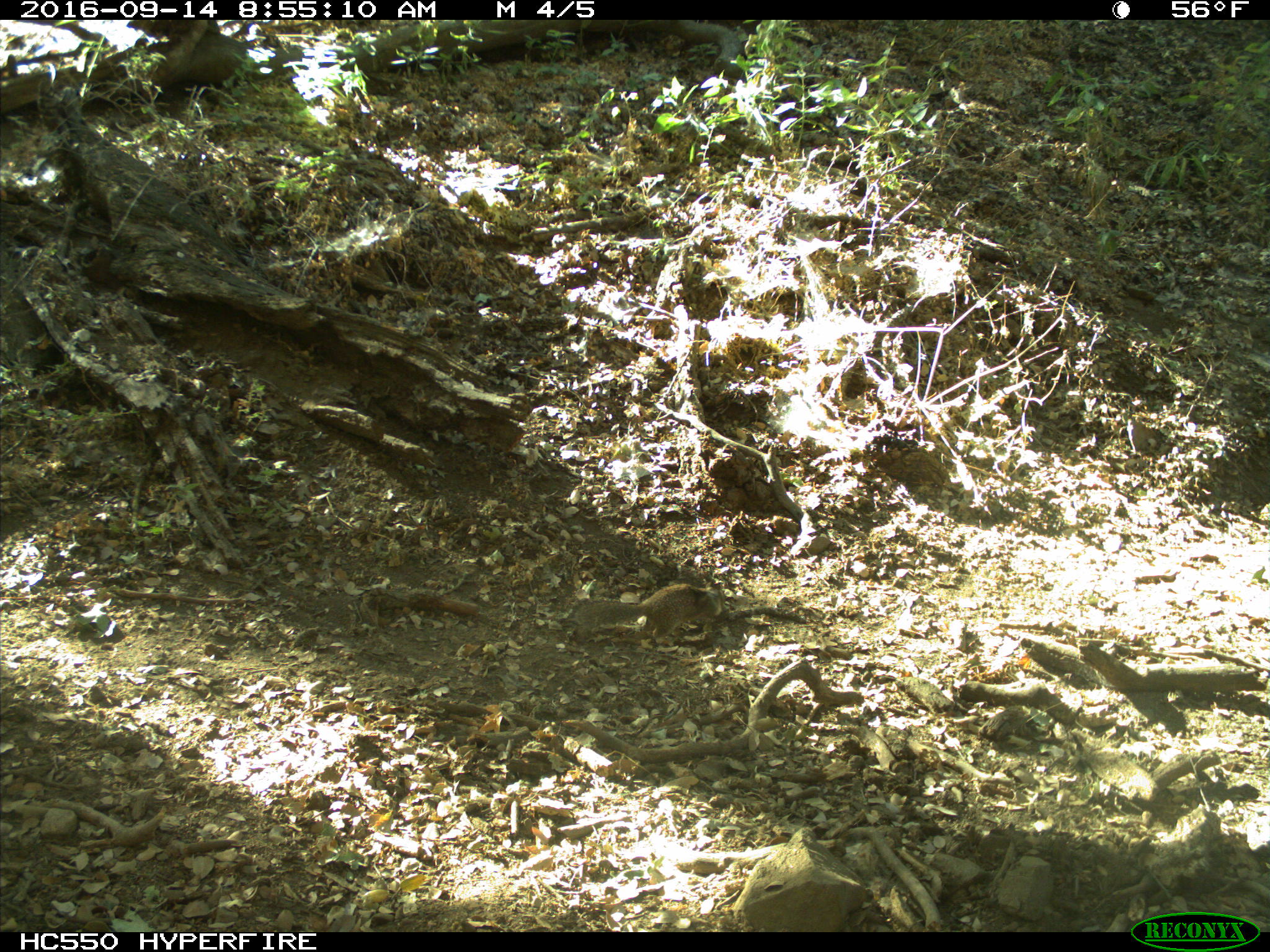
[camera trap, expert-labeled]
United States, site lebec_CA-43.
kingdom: Animalia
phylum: Chordata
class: Mammalia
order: Rodentia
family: Sciuridae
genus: Otospermophilus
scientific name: Otospermophilus beecheyi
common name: california ground squirrel